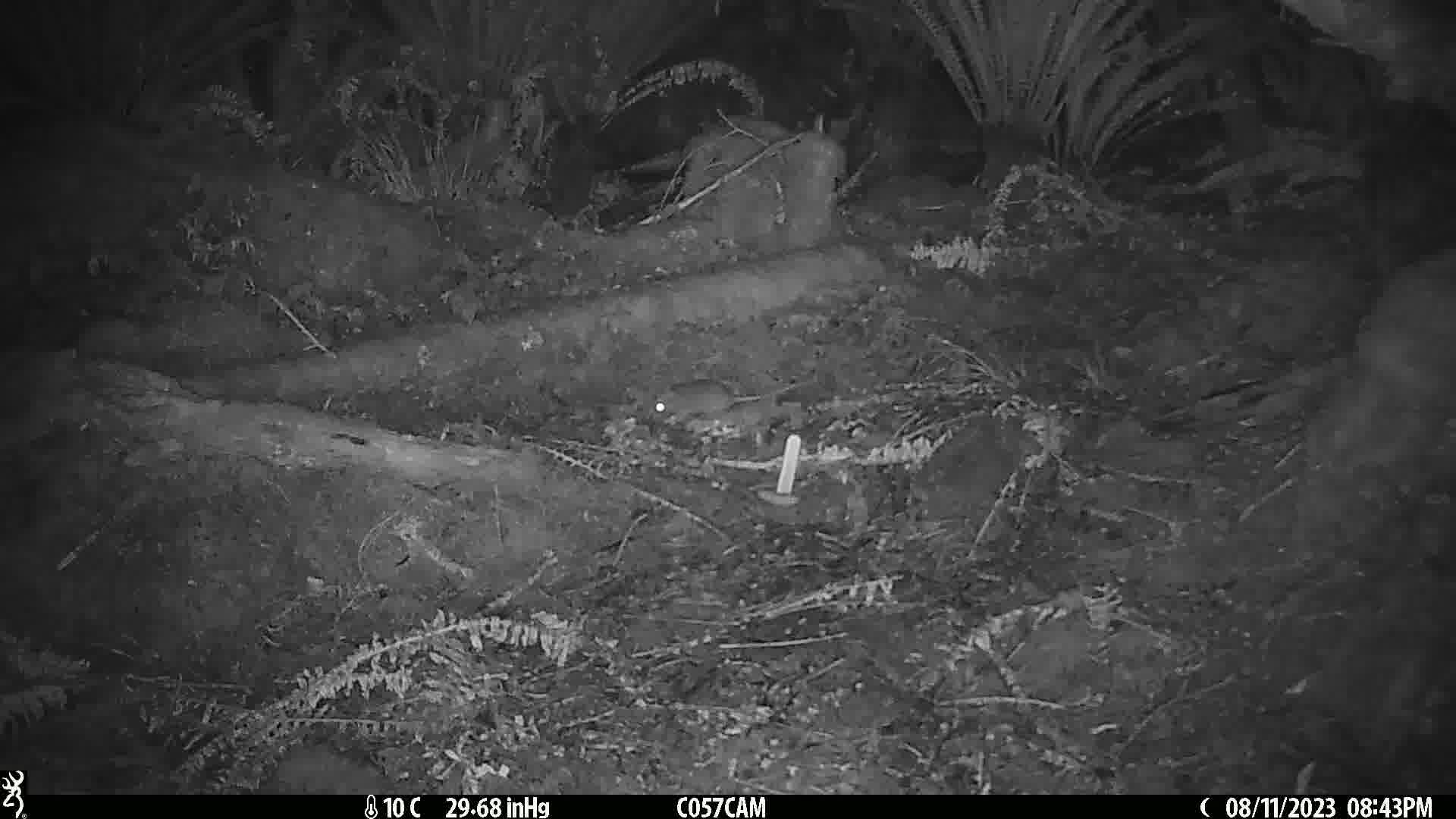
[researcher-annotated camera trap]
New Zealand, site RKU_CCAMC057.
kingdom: Animalia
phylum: Chordata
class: Mammalia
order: Rodentia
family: Muridae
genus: Rattus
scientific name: Rattus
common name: rat